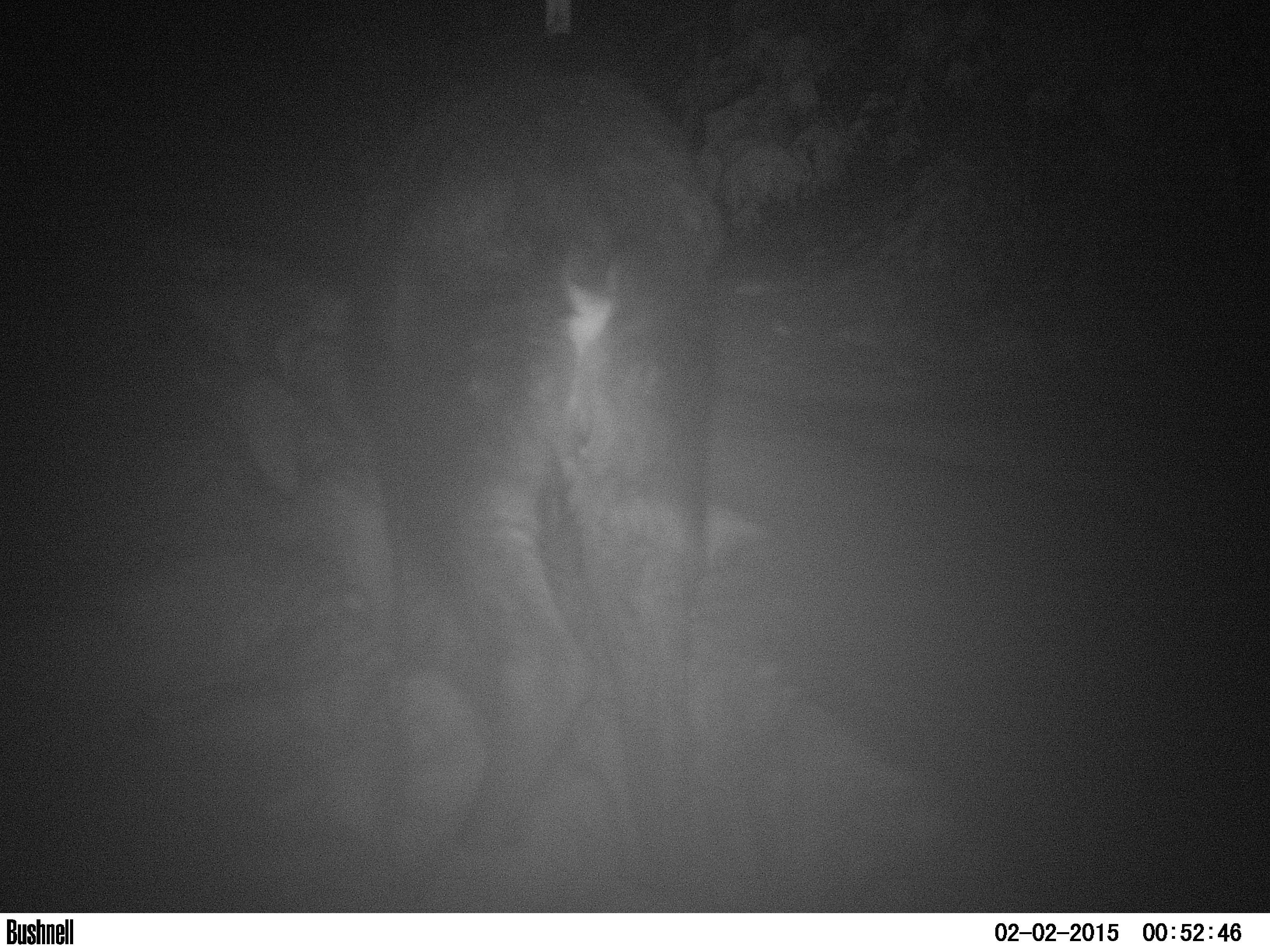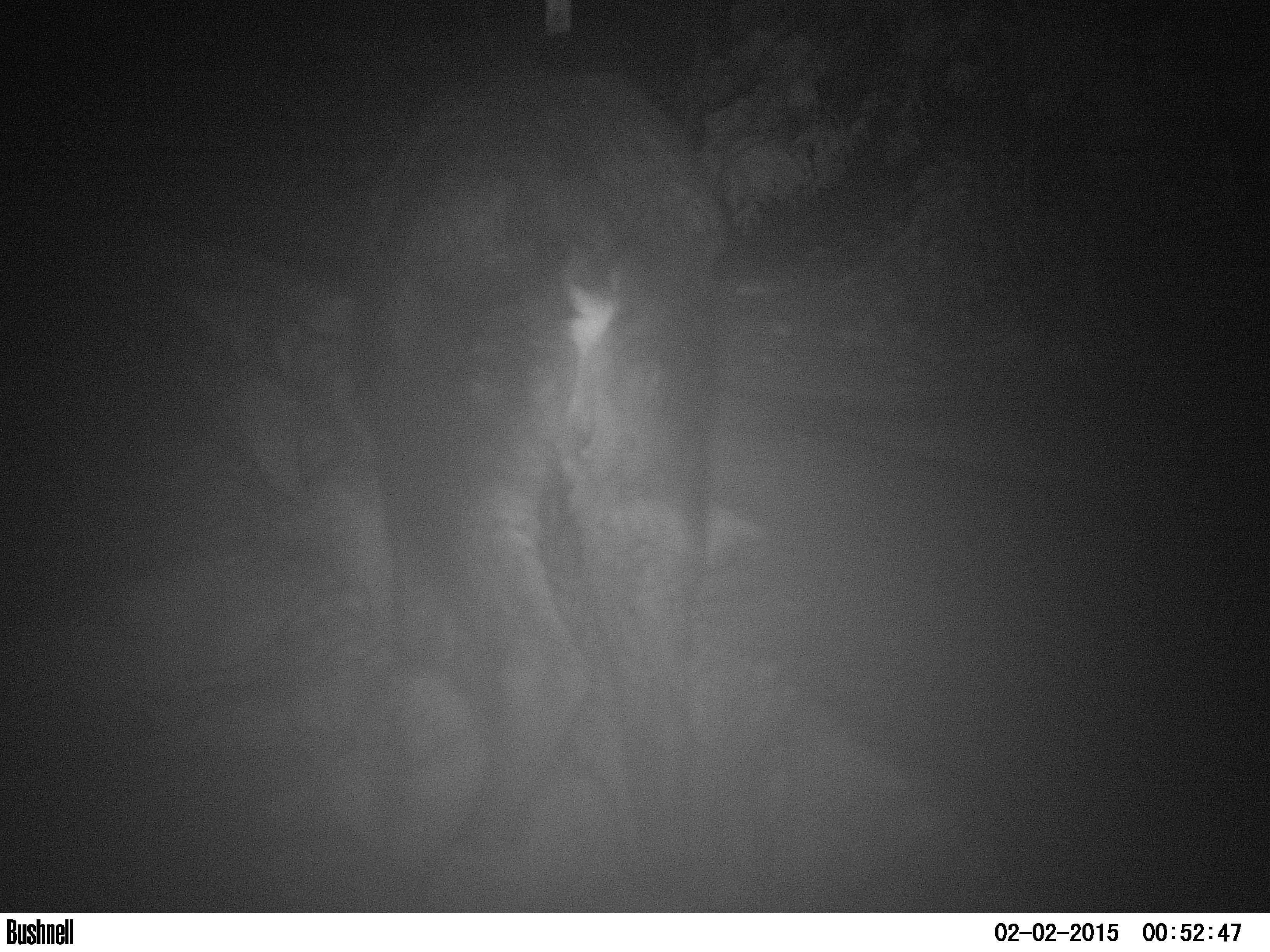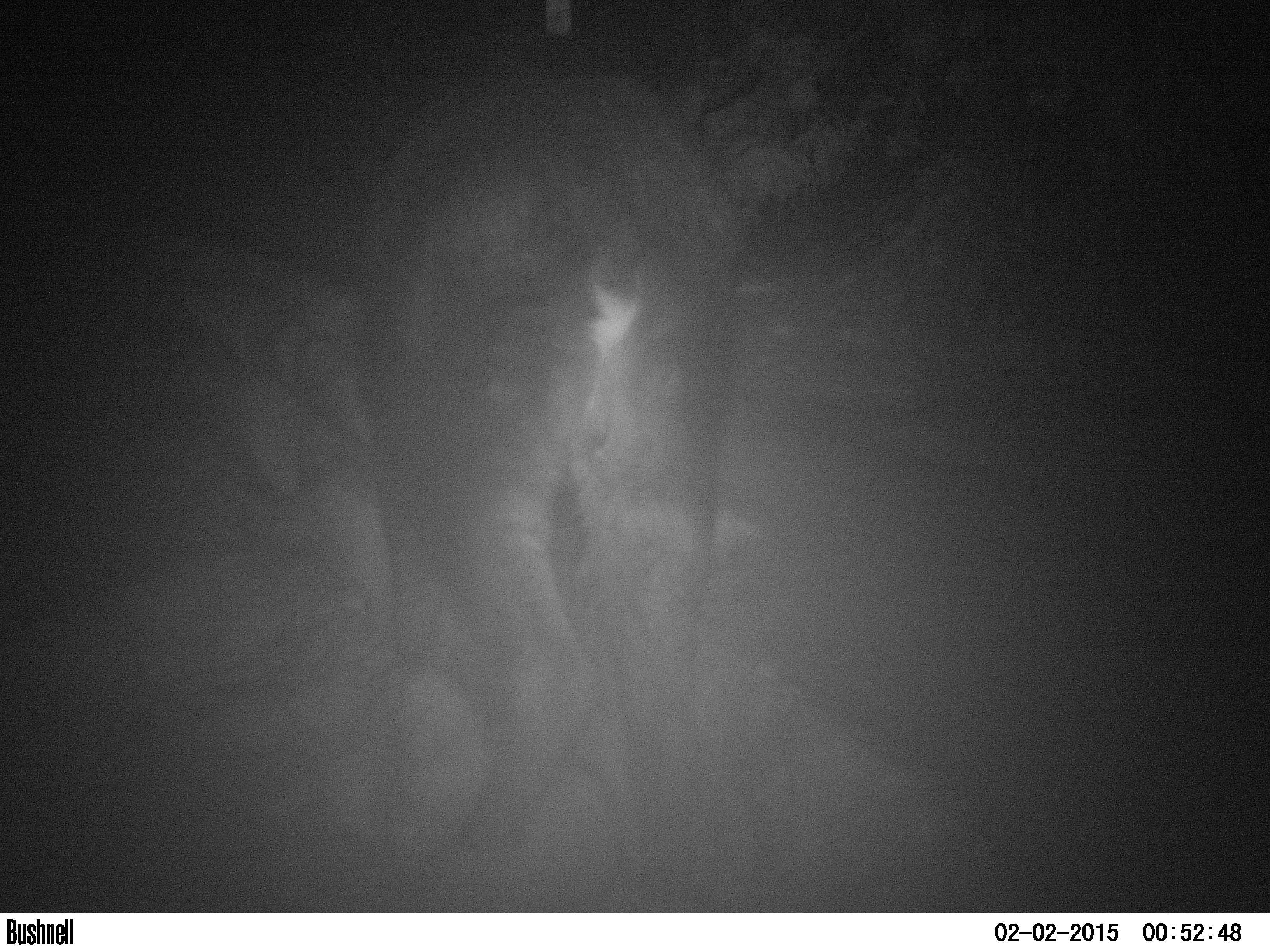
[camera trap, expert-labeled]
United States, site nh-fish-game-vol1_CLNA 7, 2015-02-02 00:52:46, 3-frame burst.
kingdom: Animalia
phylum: Chordata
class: Mammalia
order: Artiodactyla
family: Cervidae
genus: Alces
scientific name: Alces alces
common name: moose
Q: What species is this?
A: Moose (Alces alces).